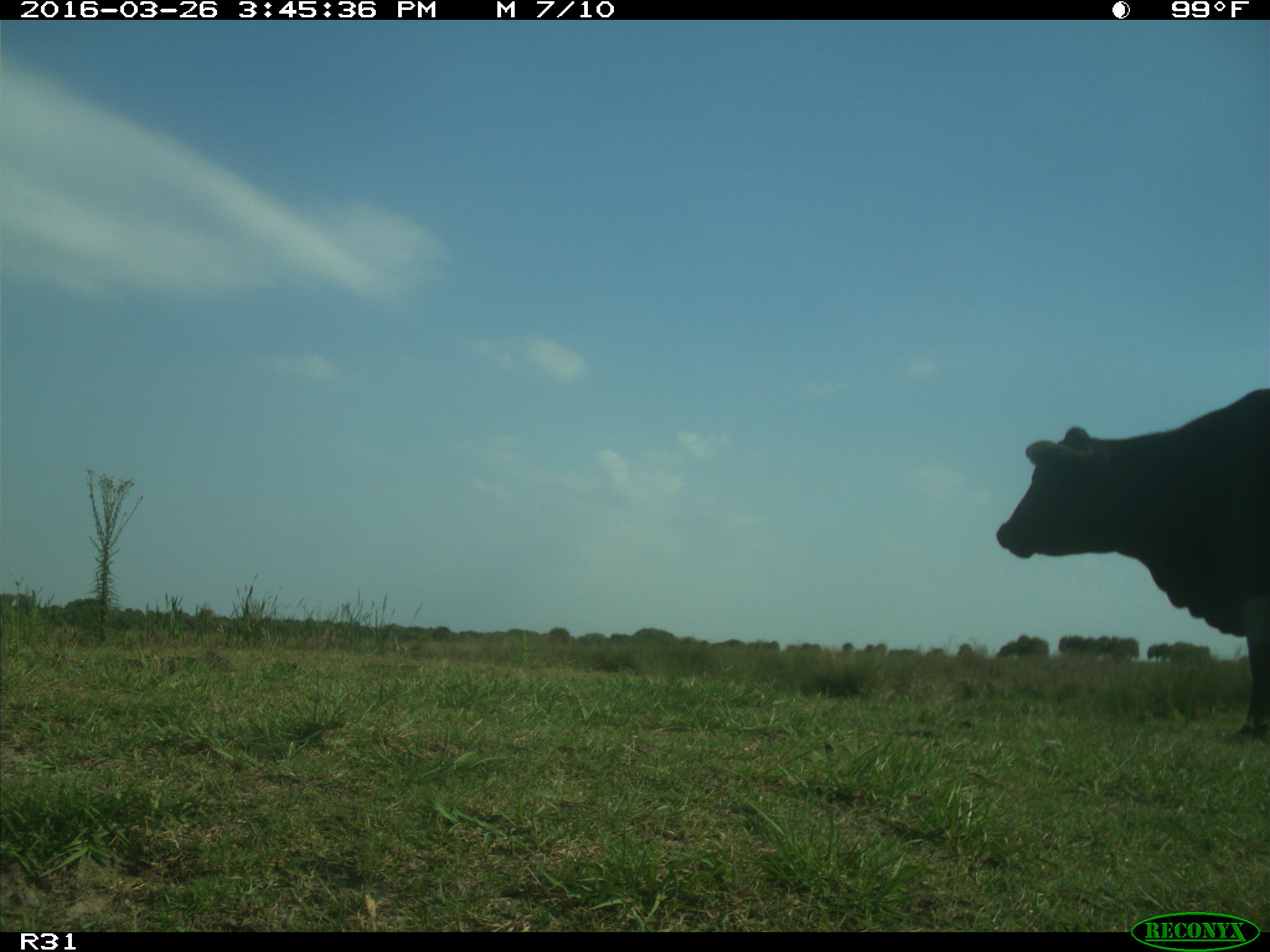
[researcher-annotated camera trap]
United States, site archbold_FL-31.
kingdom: Animalia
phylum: Chordata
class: Mammalia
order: Artiodactyla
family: Bovidae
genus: Bos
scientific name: Bos taurus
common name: domestic cow